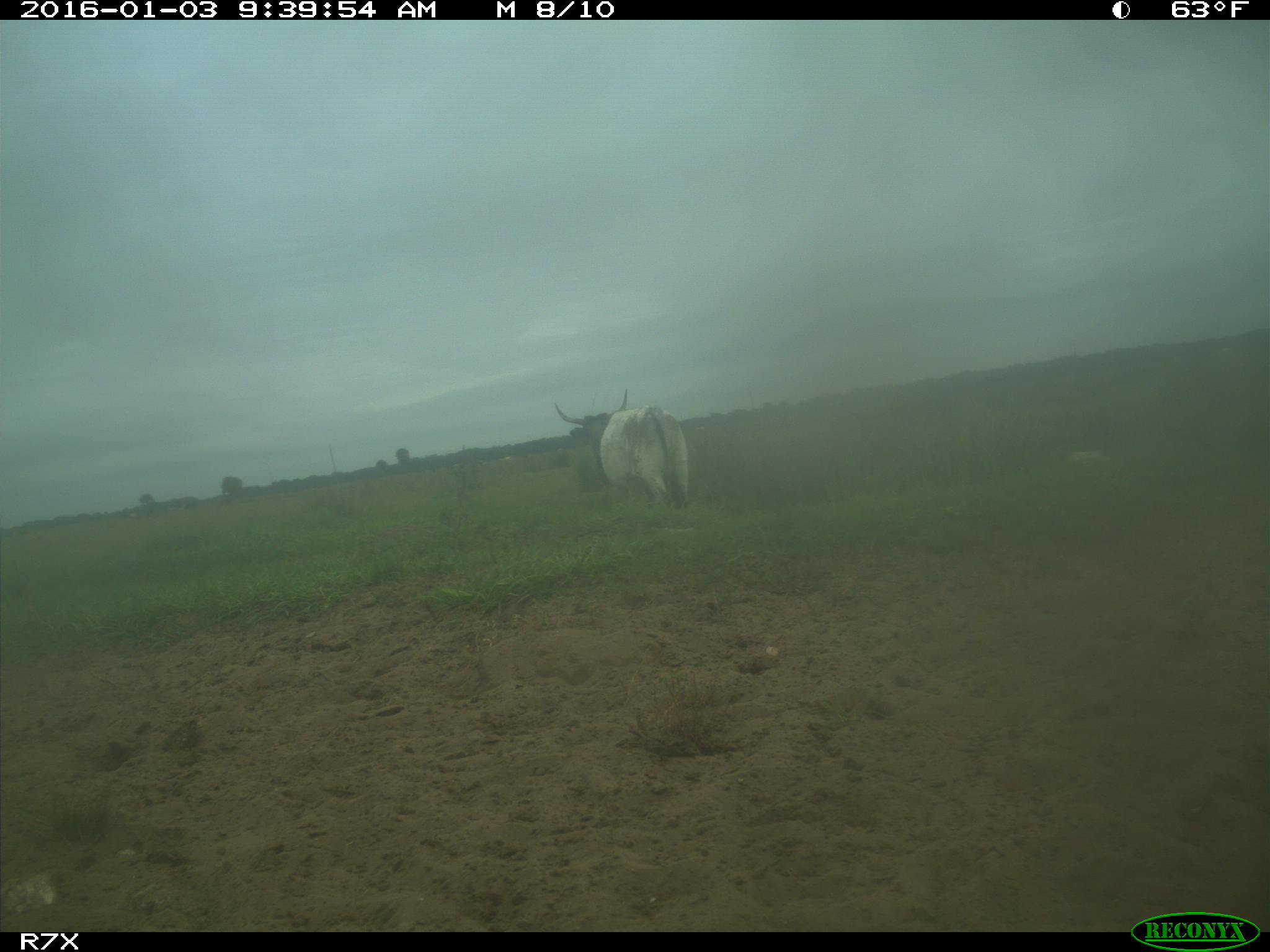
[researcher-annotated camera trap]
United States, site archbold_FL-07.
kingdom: Animalia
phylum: Chordata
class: Mammalia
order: Artiodactyla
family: Bovidae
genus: Bos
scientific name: Bos taurus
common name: domestic cow